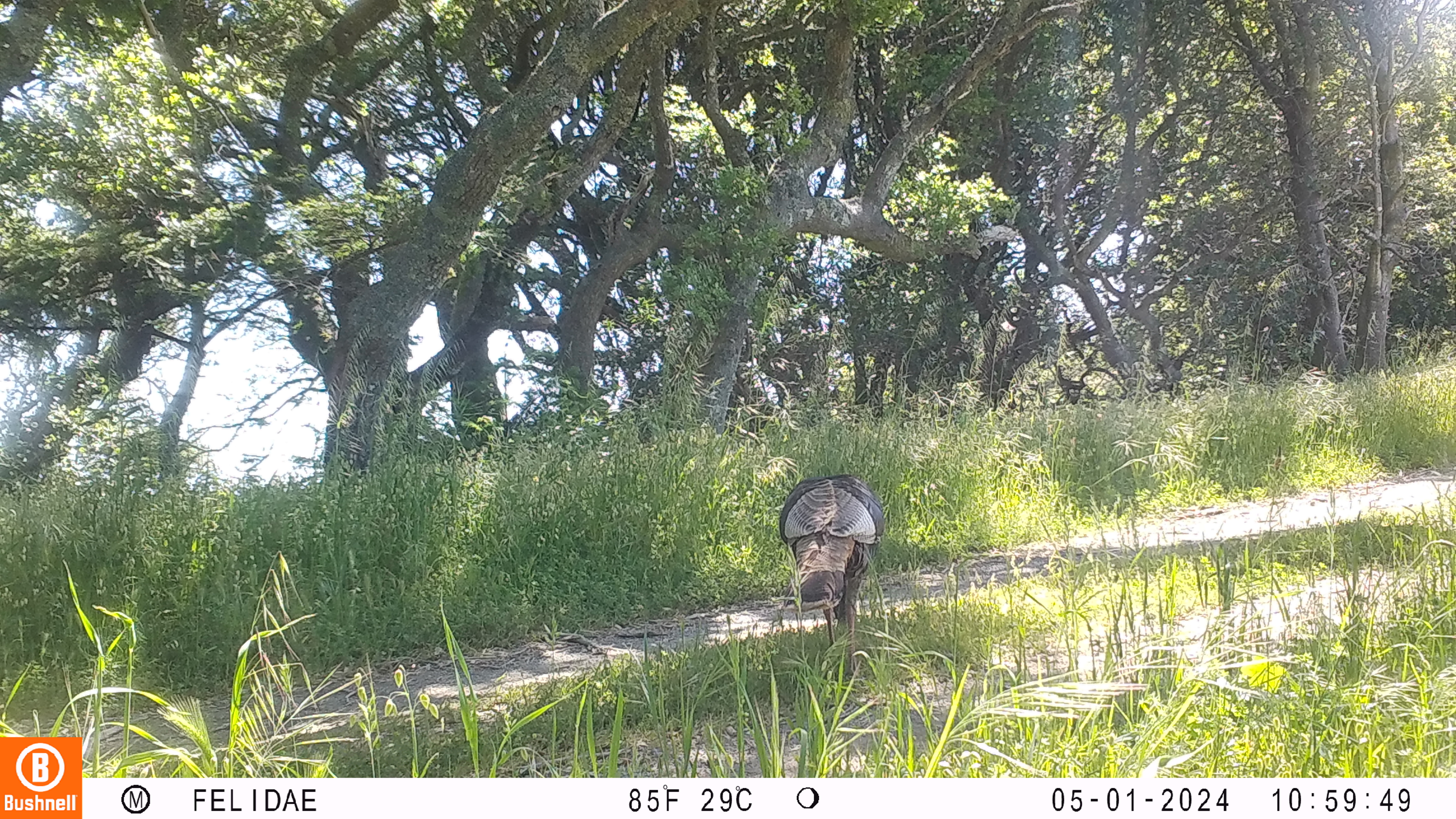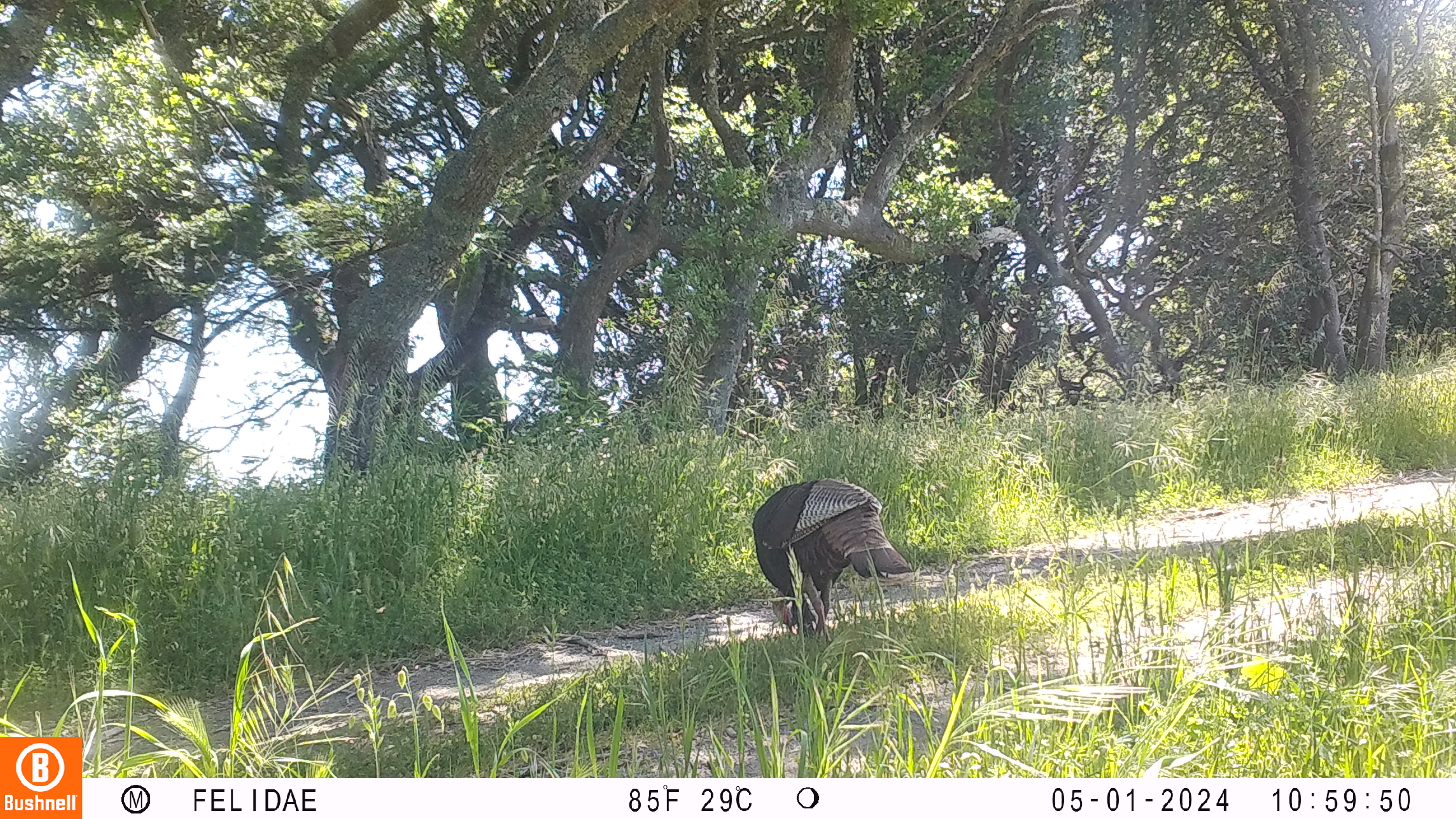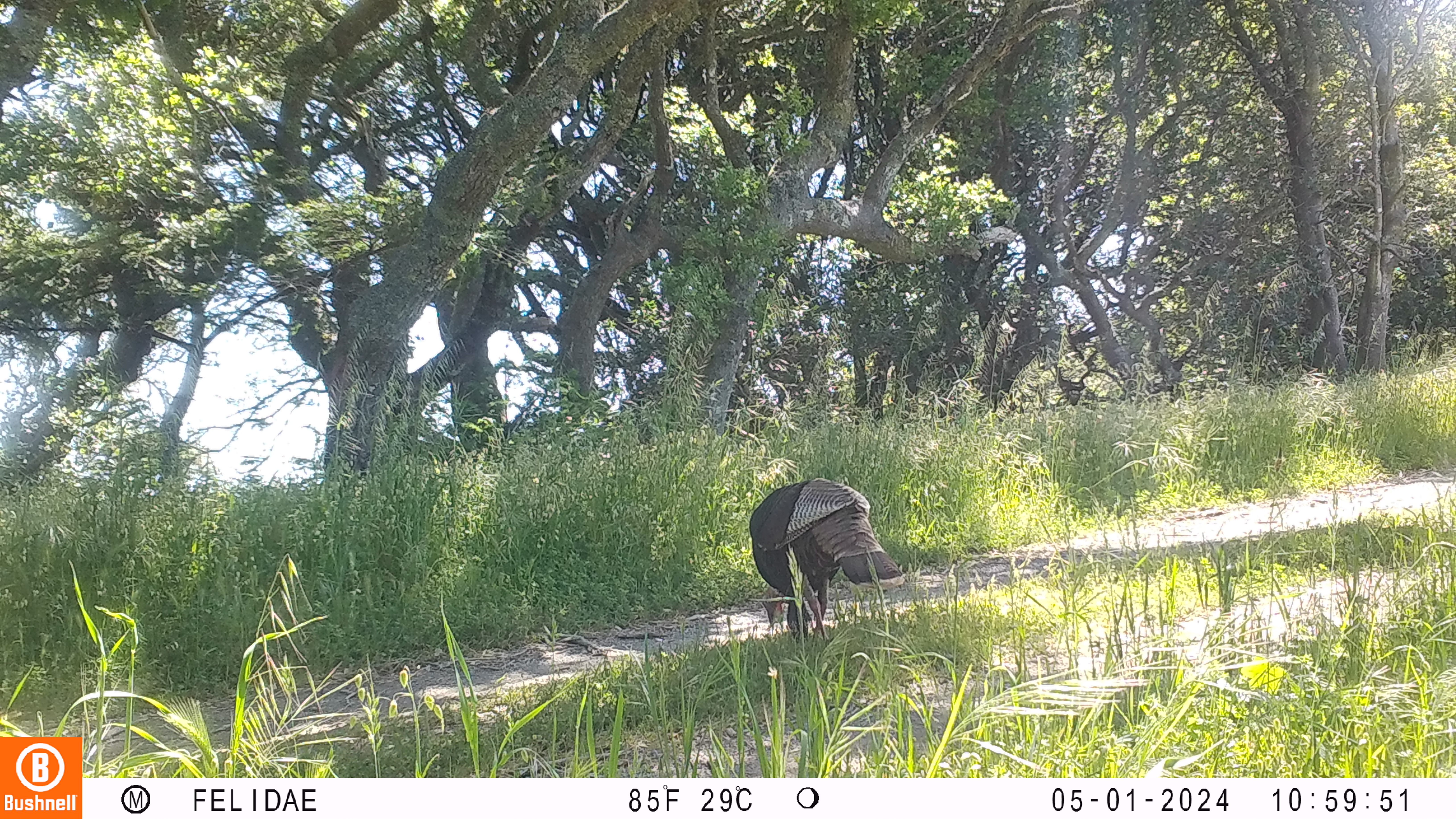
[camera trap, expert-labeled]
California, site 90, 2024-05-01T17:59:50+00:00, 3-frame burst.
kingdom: Animalia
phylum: Chordata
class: Aves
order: Galliformes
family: Phasianidae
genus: Meleagris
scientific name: Meleagris gallopavo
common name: turkey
Turkey (Meleagris gallopavo).